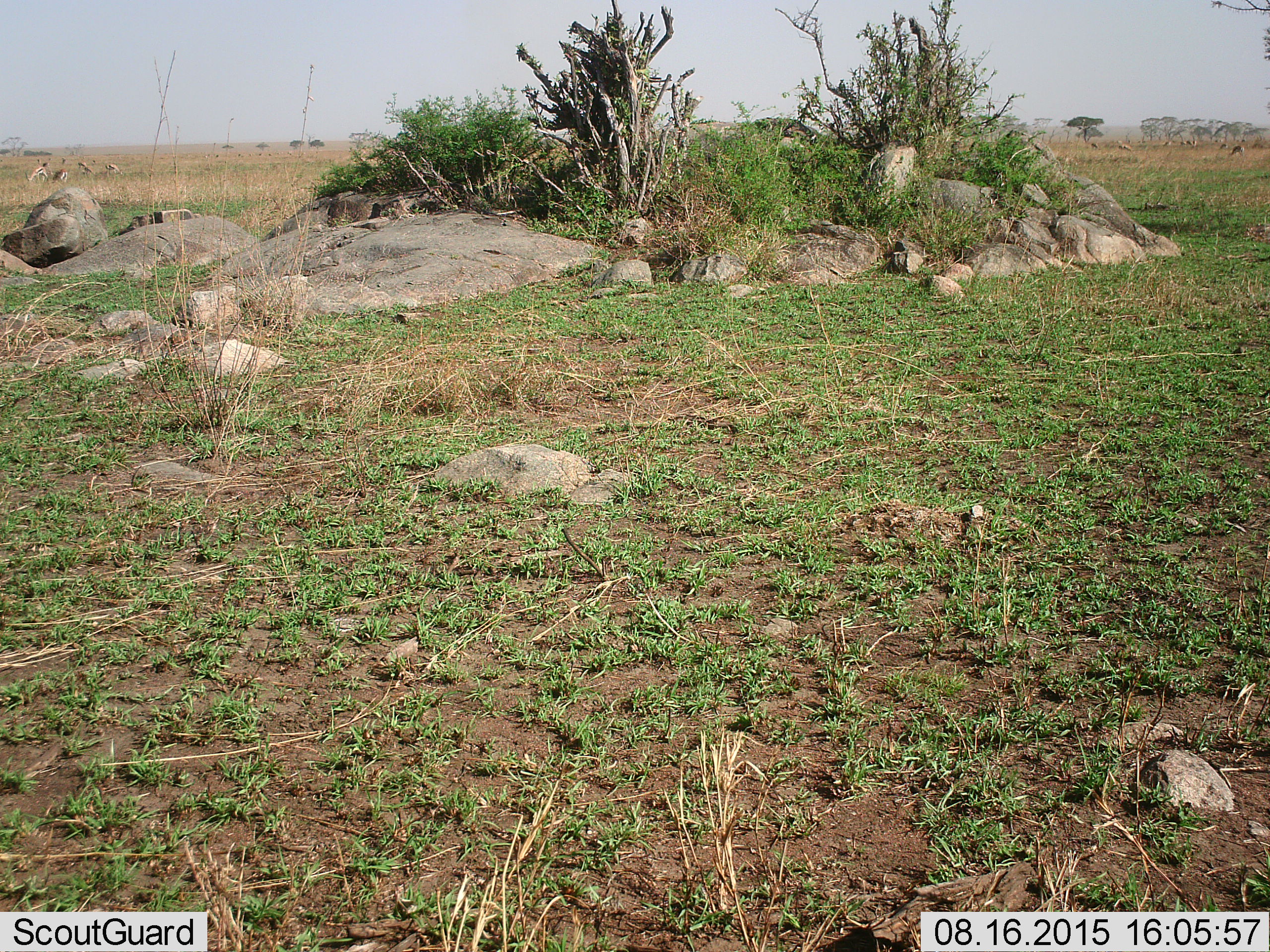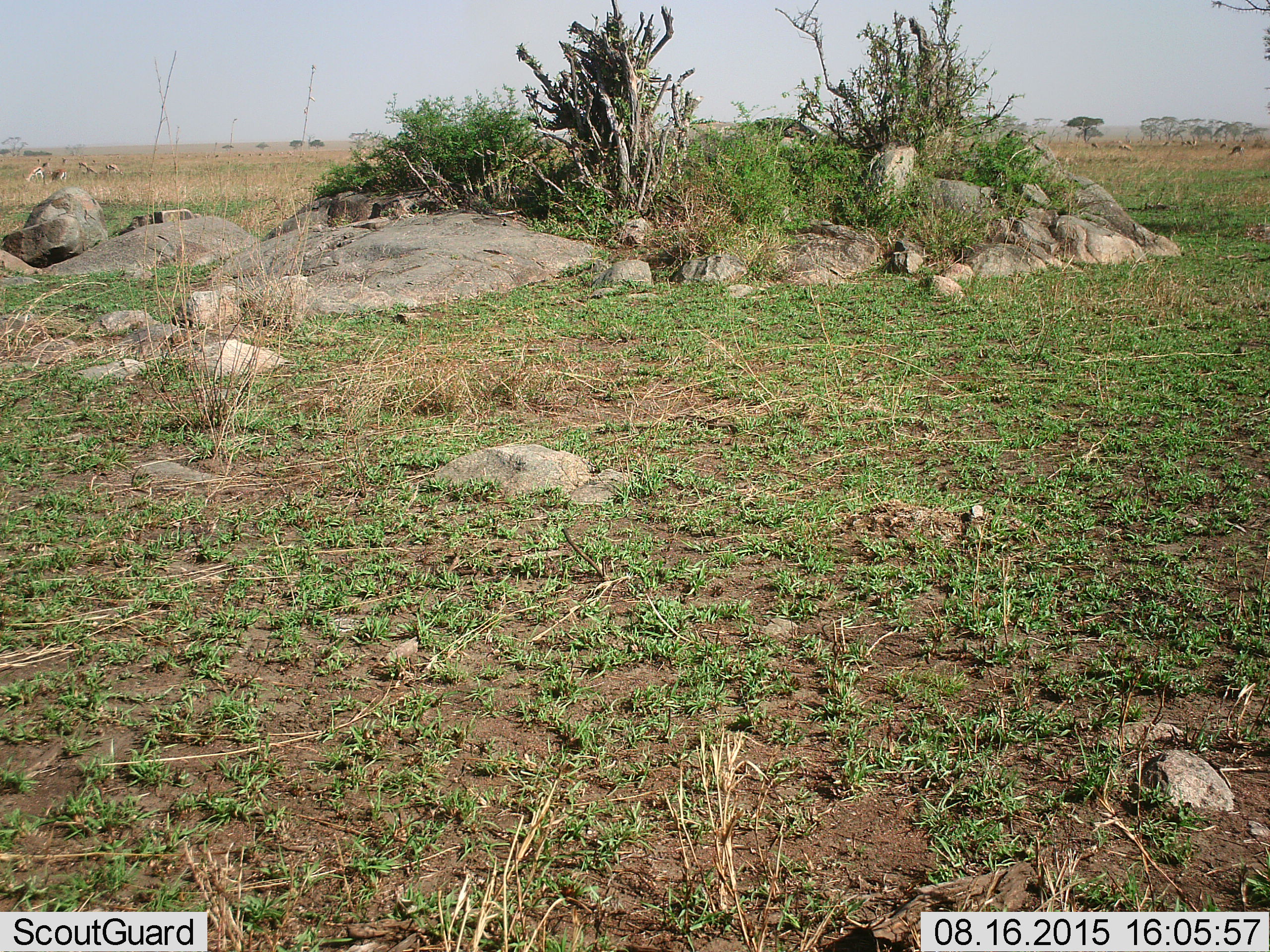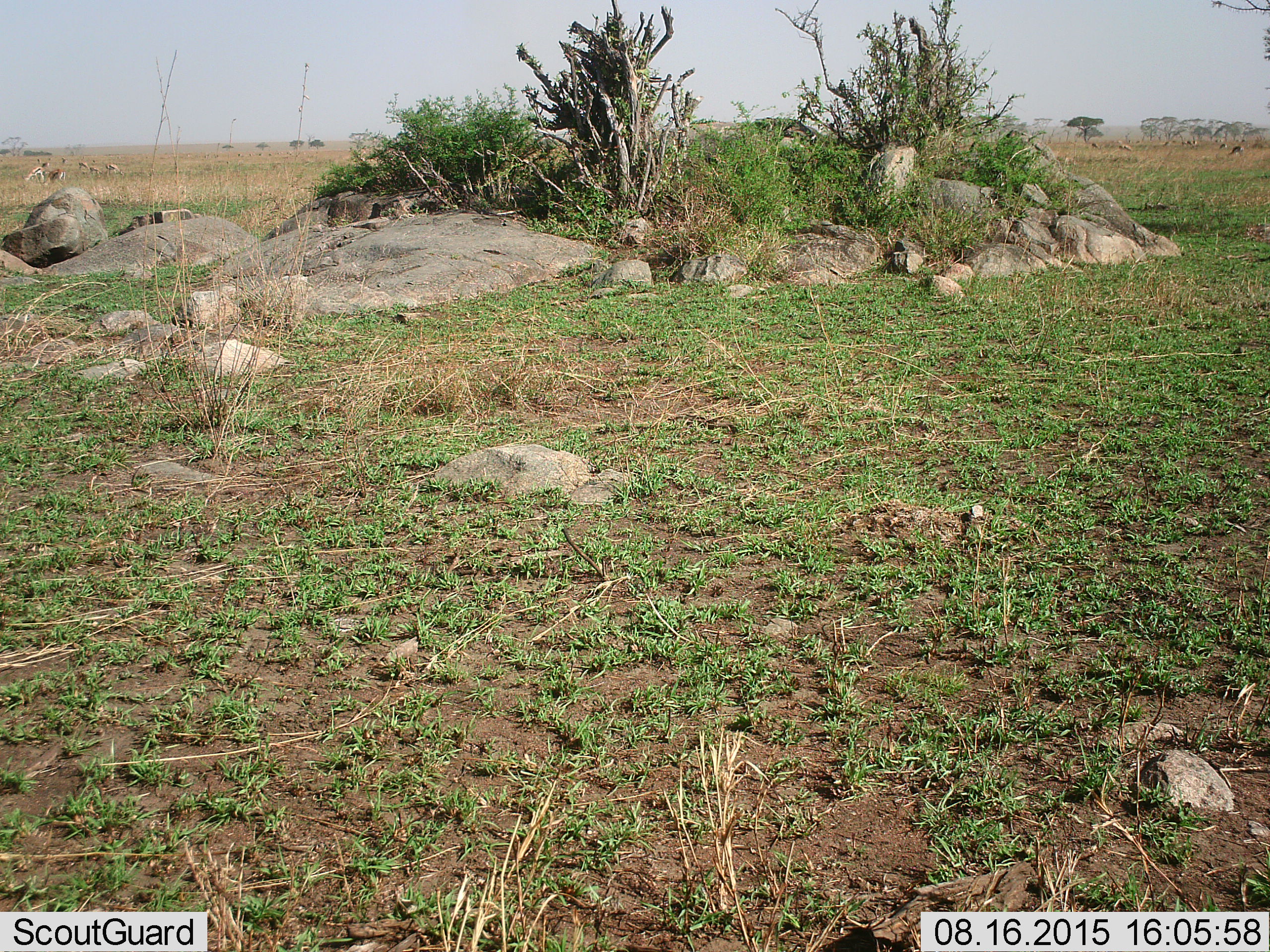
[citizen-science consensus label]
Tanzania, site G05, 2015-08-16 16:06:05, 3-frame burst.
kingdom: Animalia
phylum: Chordata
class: Mammalia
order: Artiodactyla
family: Bovidae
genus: Eudorcas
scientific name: Eudorcas thomsonii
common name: thomson's gazelle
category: gazellethomsons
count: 11-50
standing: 55%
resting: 0%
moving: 45%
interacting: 9%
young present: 0%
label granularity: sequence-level